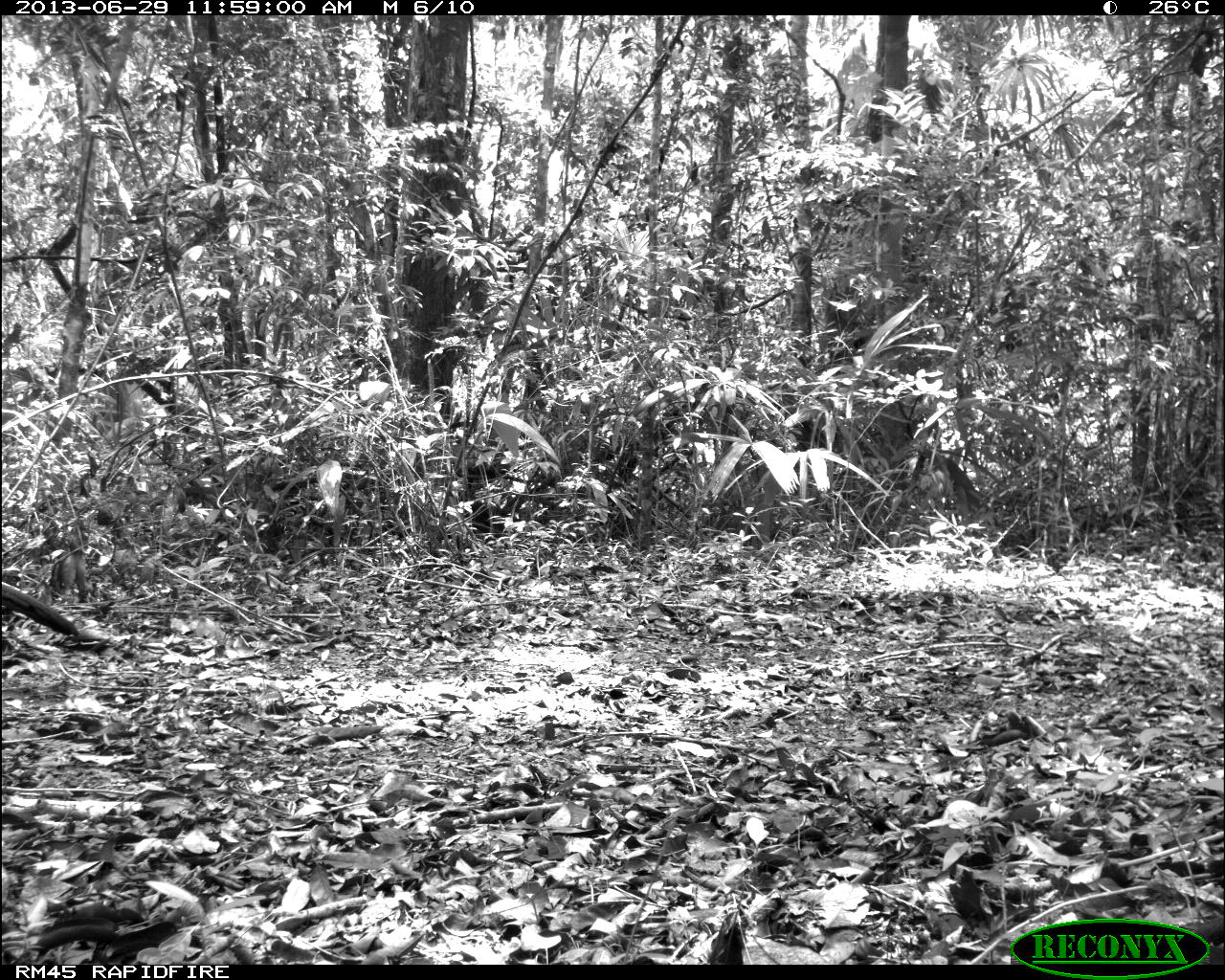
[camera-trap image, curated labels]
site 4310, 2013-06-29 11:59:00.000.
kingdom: Animalia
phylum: Chordata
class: Aves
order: Galliformes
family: Cracidae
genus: Crax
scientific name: Crax rubra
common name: great curassow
Crax rubra (great curassow), count 1, sex male.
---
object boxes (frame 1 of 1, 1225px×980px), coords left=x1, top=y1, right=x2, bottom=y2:
crax rubra: left=0, top=582, right=80, bottom=636